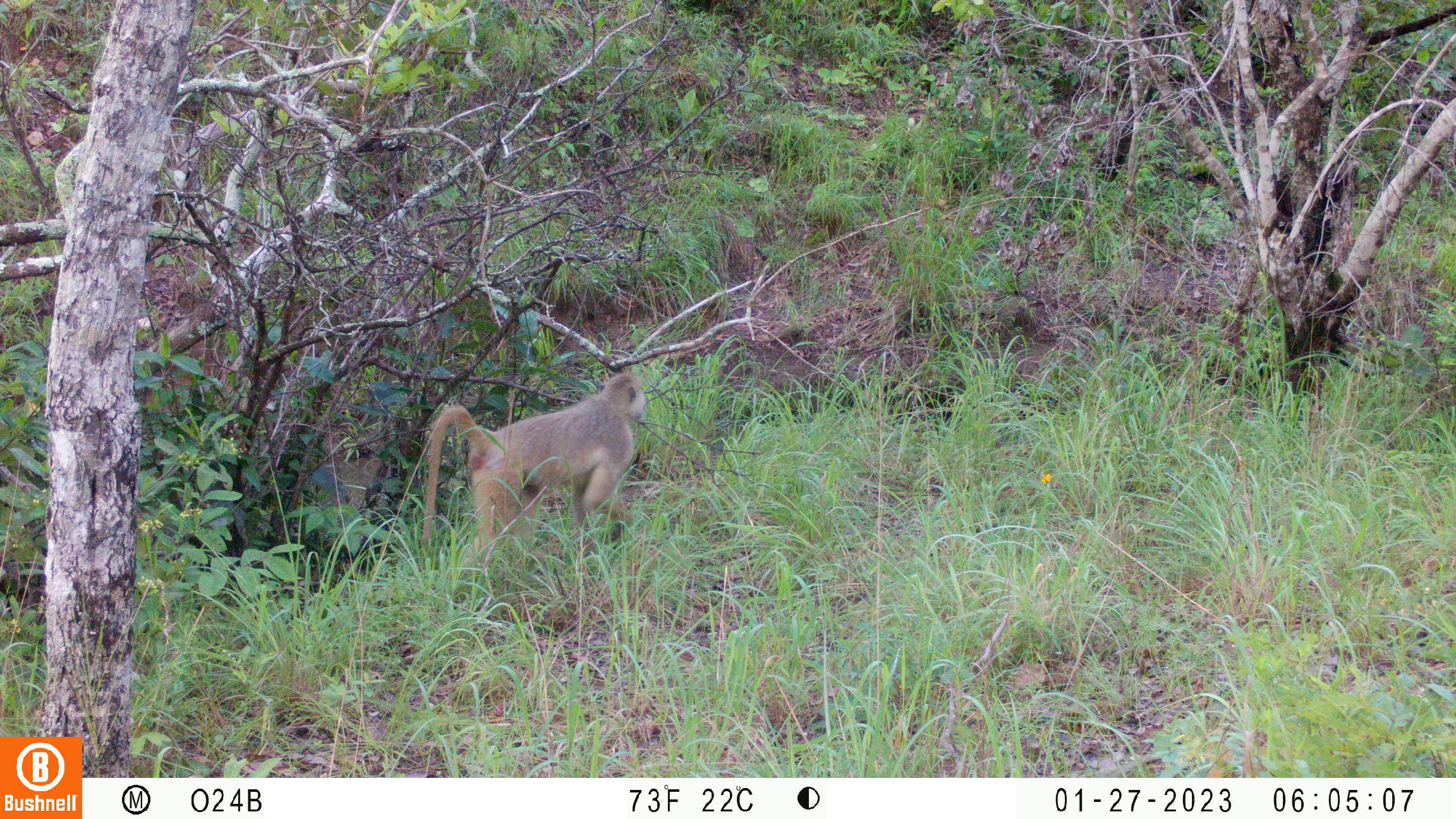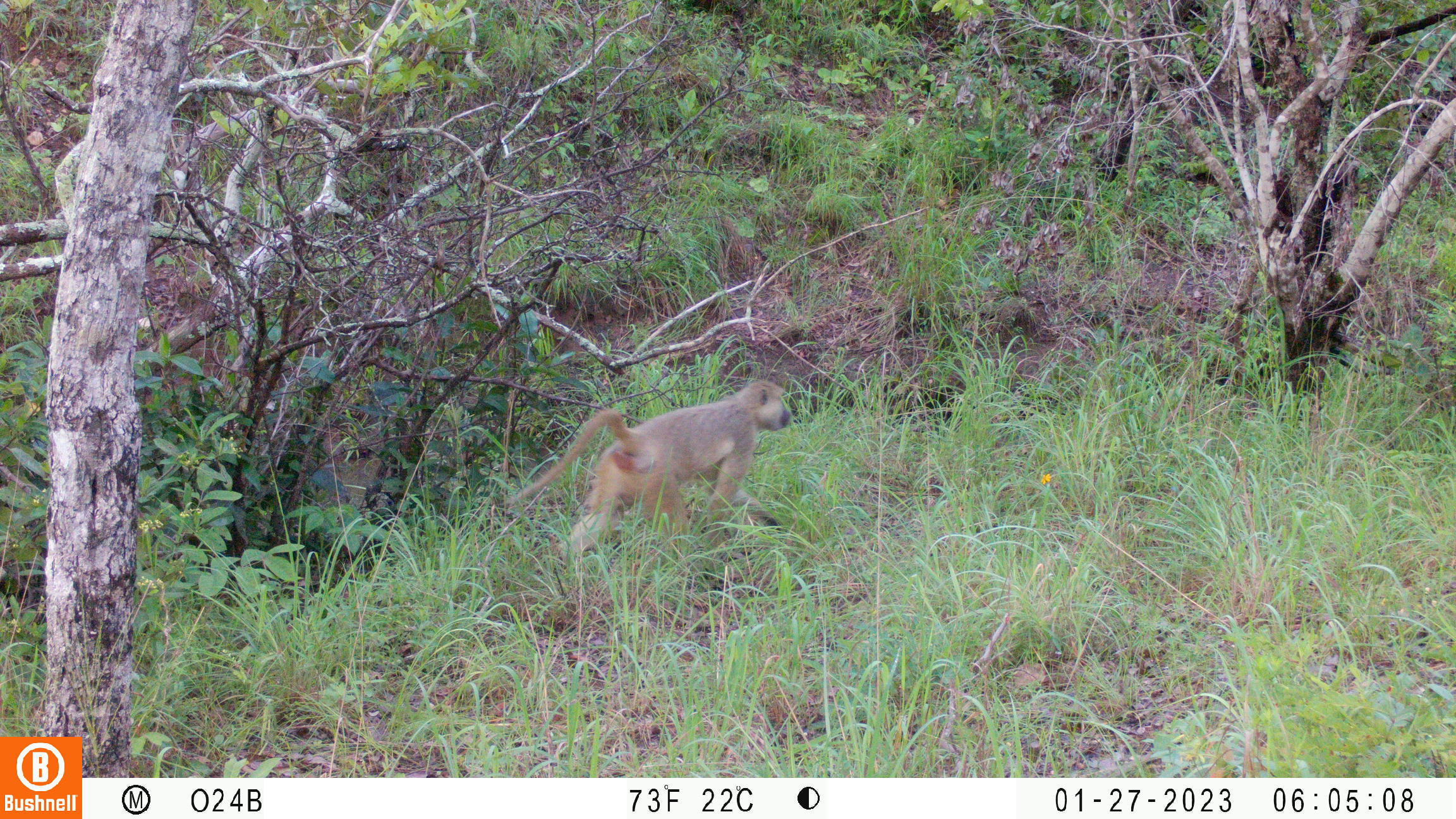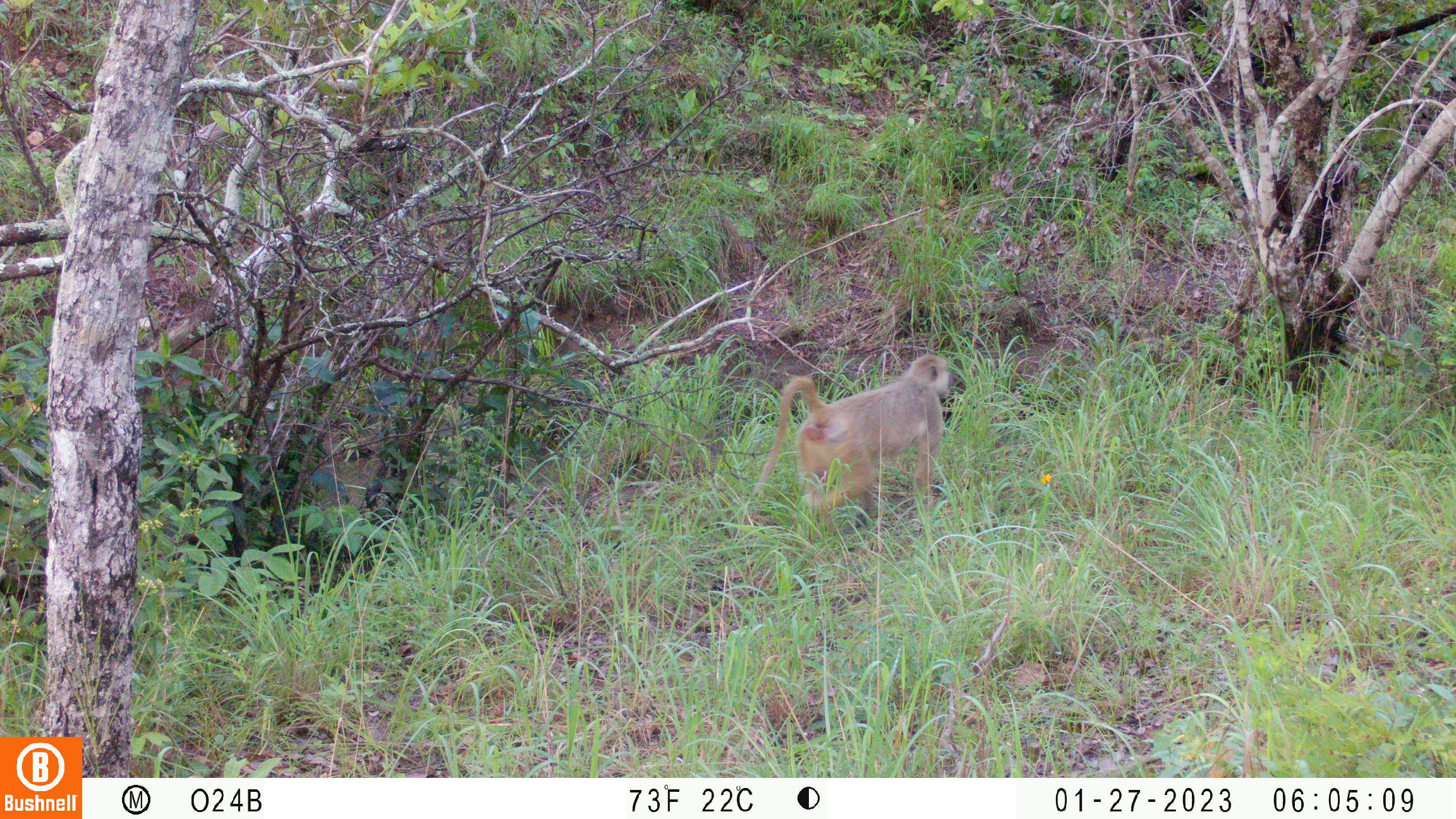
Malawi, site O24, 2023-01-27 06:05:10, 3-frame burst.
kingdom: Animalia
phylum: Chordata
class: Mammalia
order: Primates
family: Cercopithecidae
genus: Papio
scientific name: Papio cynocephalus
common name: yellow baboon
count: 1